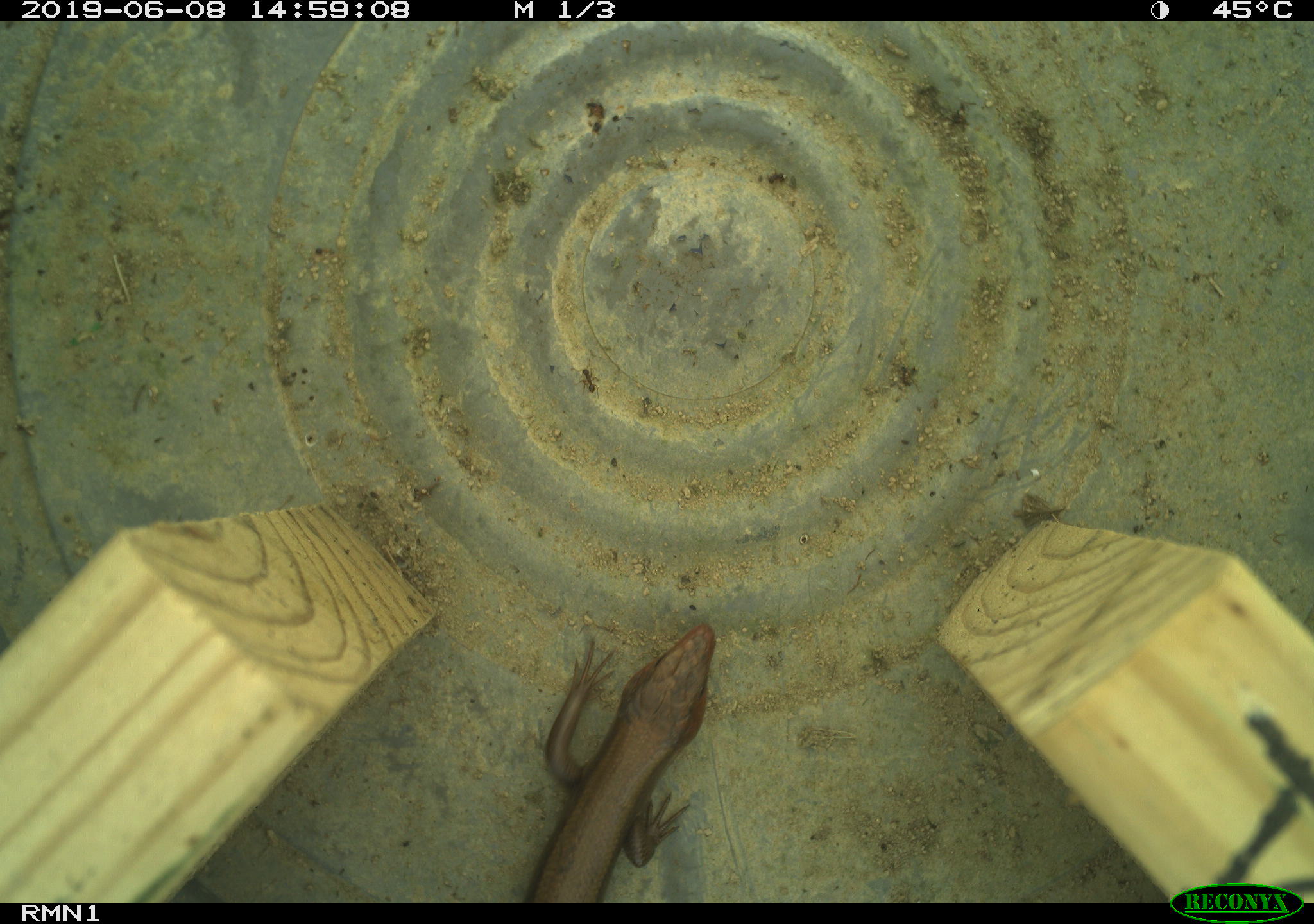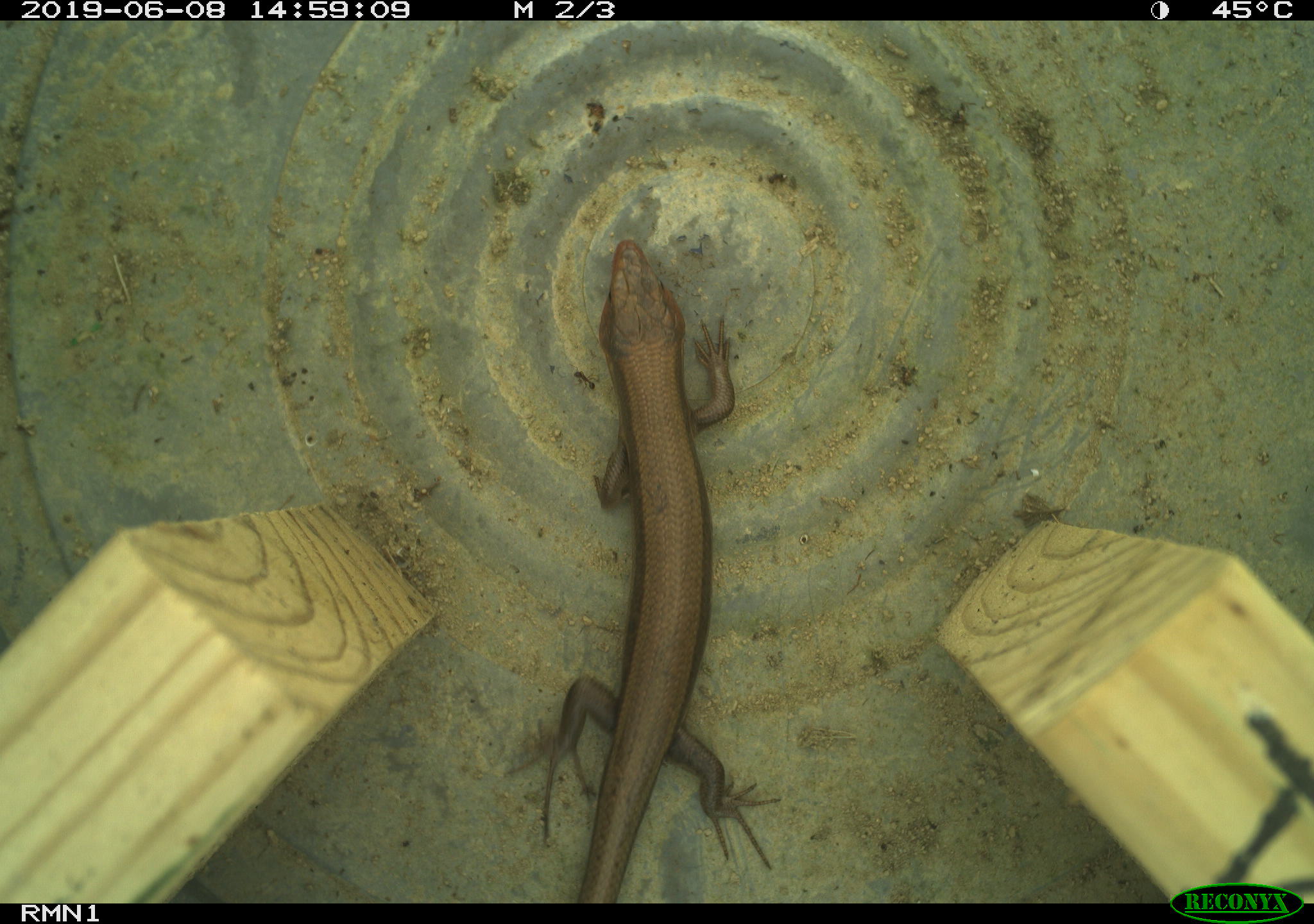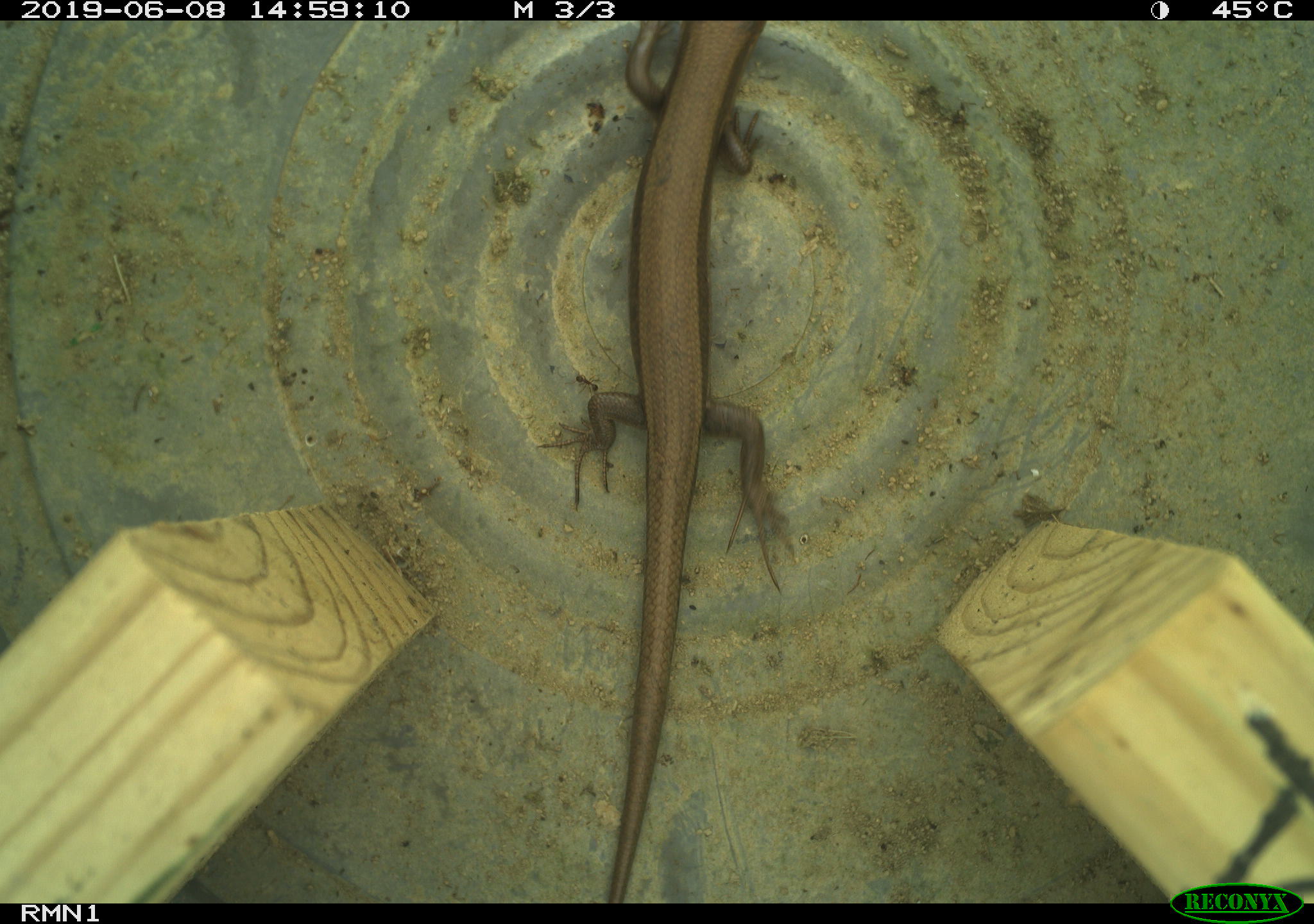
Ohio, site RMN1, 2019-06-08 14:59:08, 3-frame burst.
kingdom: Animalia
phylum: Chordata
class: Reptilia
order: Squamata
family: Scincidae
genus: Plestiodon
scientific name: Plestiodon fasciatus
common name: common five-lined skink